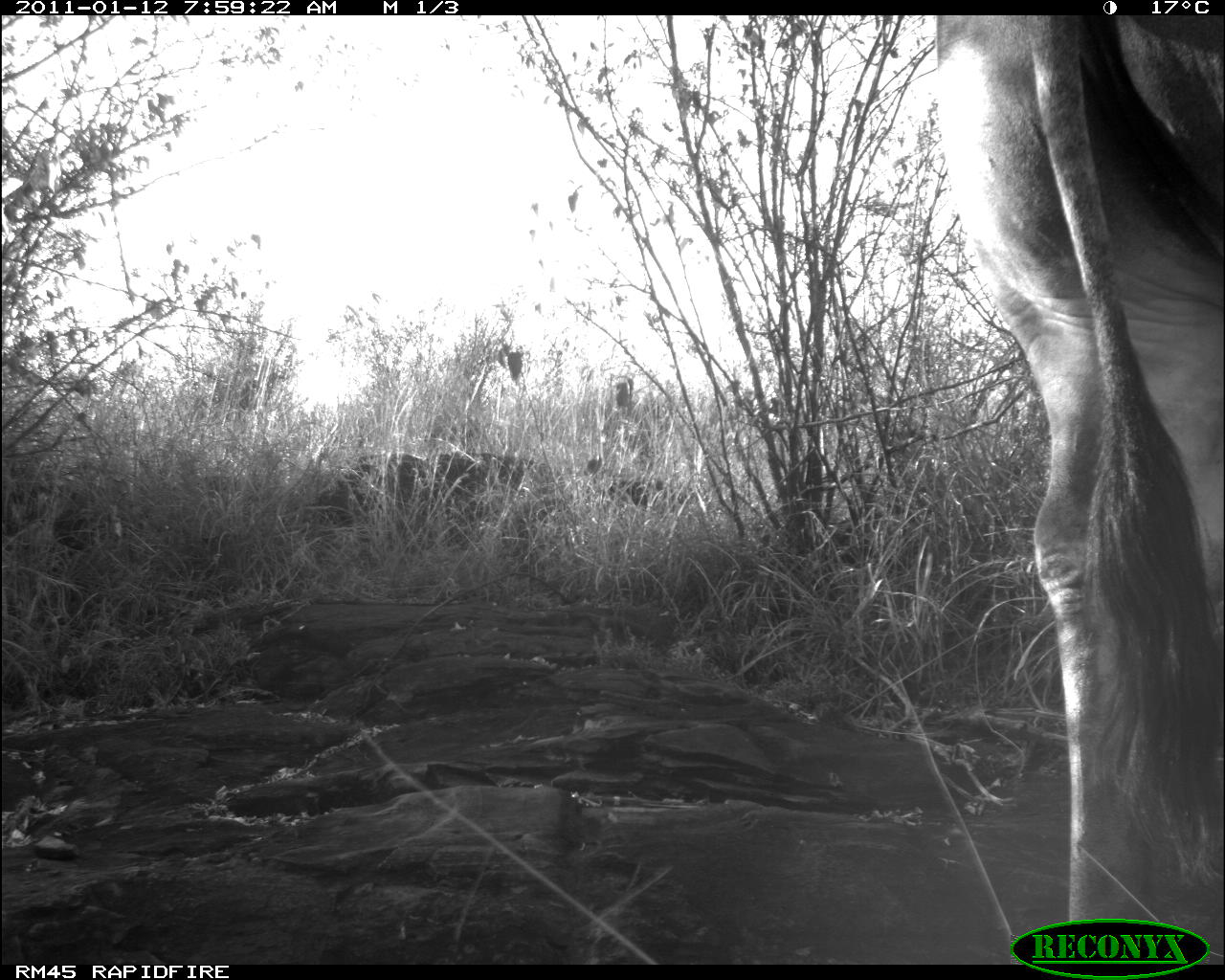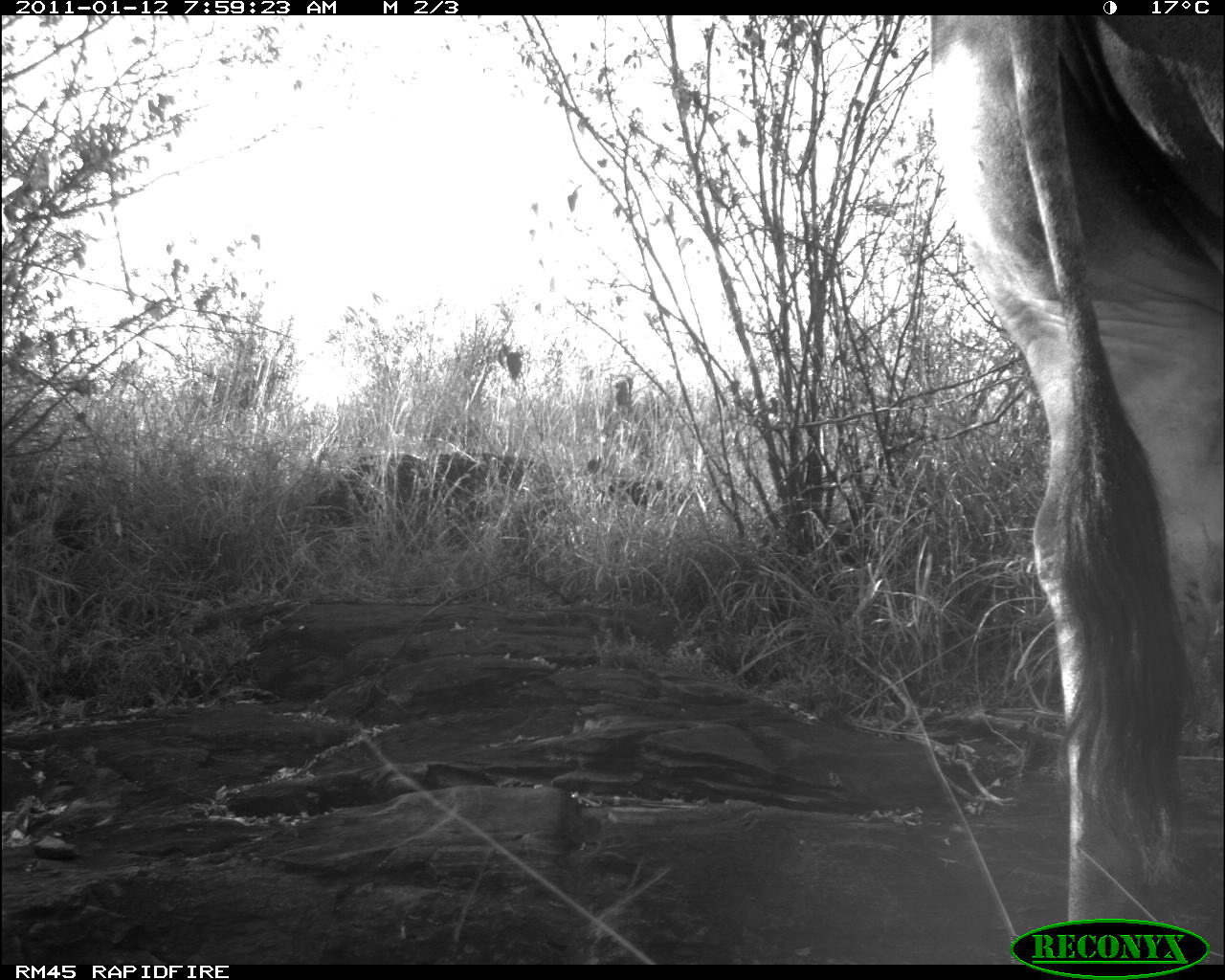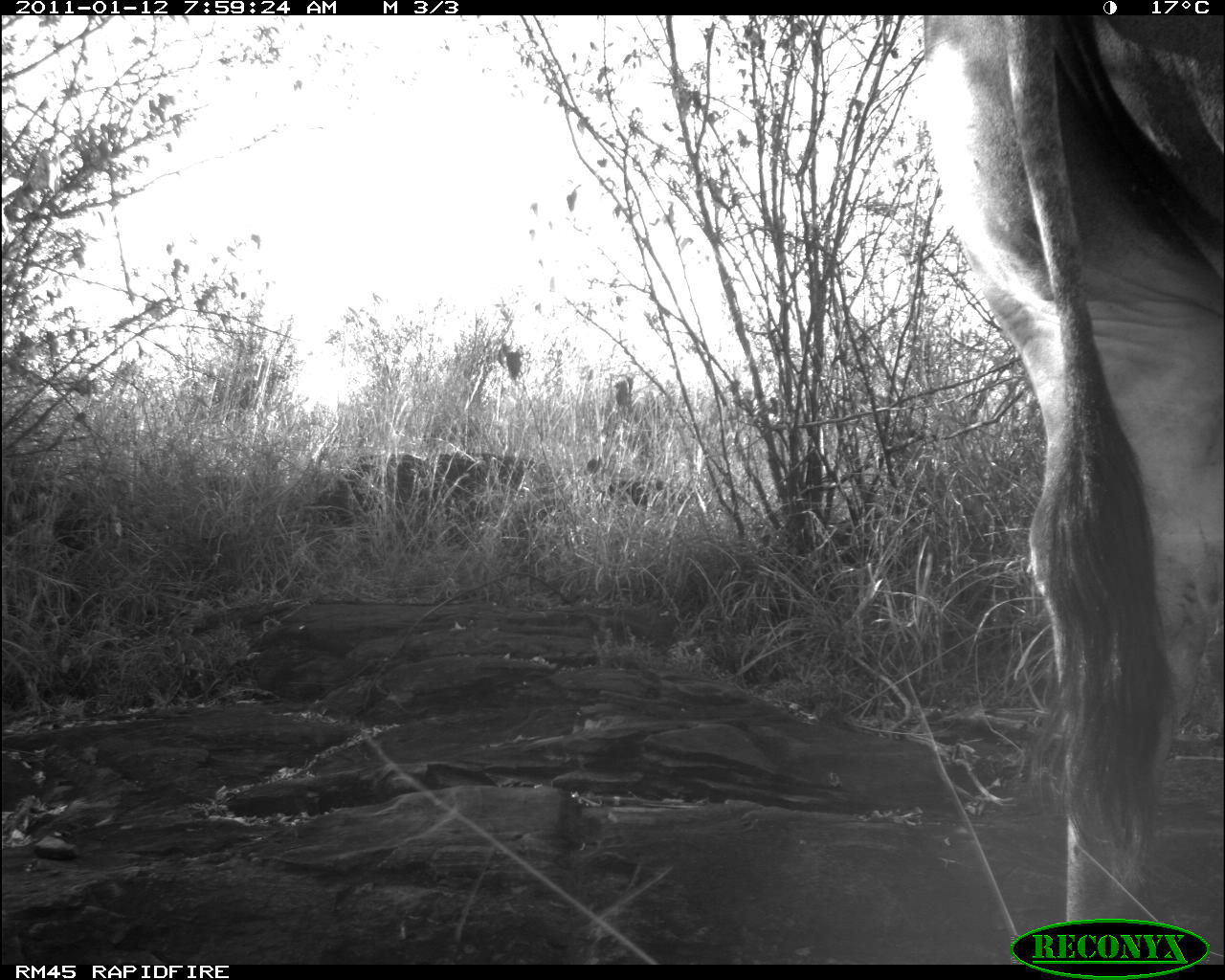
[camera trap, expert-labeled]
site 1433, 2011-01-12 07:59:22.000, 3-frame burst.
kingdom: Animalia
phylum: Chordata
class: Mammalia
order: Artiodactyla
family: Bovidae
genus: Bos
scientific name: Bos taurus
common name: domestic cattle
Bos taurus (domestic cattle), count 1.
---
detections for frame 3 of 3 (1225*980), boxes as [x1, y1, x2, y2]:
bos taurus: [920, 15, 1220, 921]